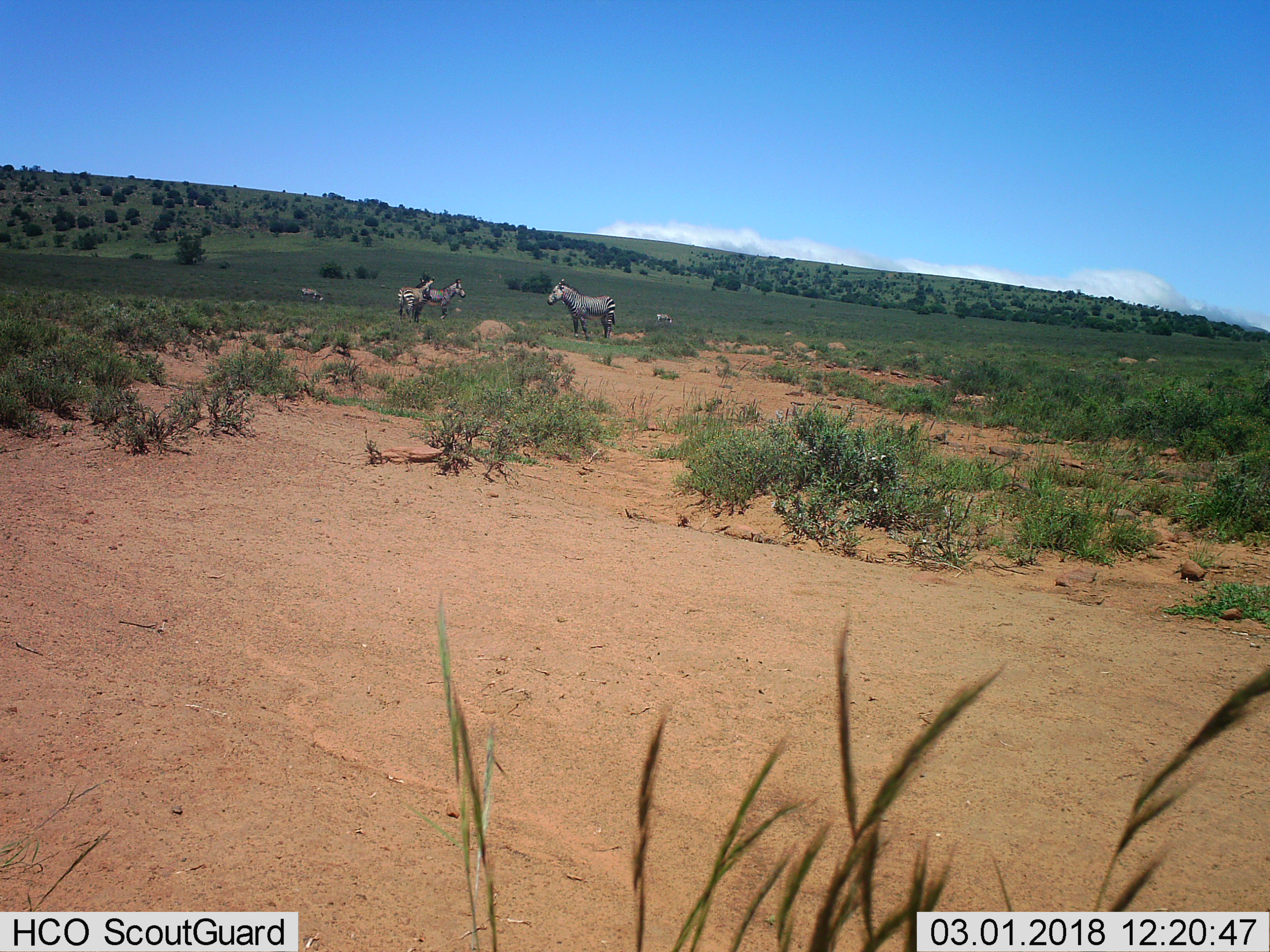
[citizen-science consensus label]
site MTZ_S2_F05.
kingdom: Animalia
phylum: Chordata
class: Mammalia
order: Perissodactyla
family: Equidae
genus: Equus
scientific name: Equus zebra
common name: mountain zebra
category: zebramountain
Zebramountain (mountain zebra) (Equus zebra), count 5. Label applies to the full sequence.